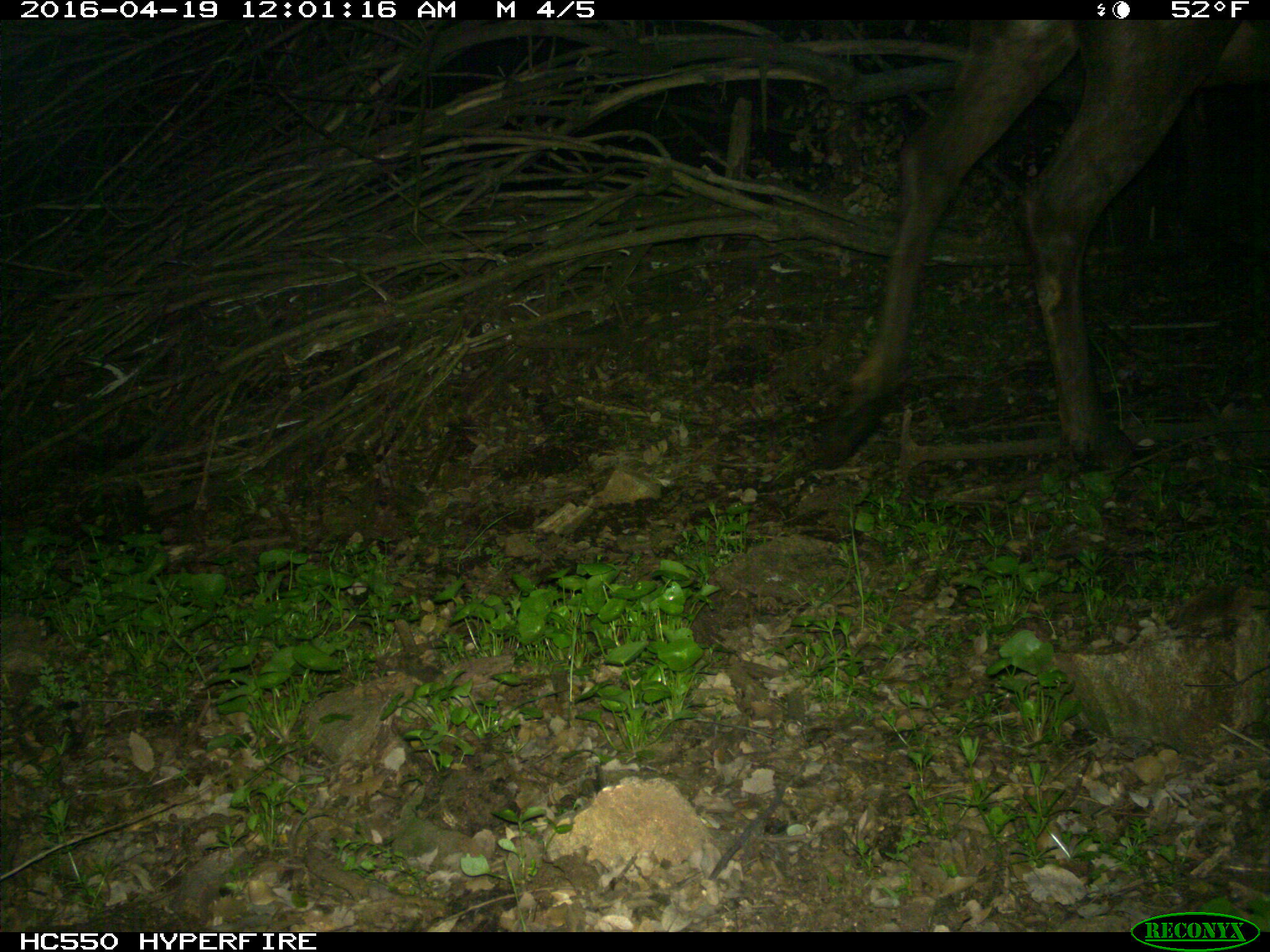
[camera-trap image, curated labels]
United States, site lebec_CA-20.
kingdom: Animalia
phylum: Chordata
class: Mammalia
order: Artiodactyla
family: Cervidae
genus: Cervus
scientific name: Cervus canadensis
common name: elk